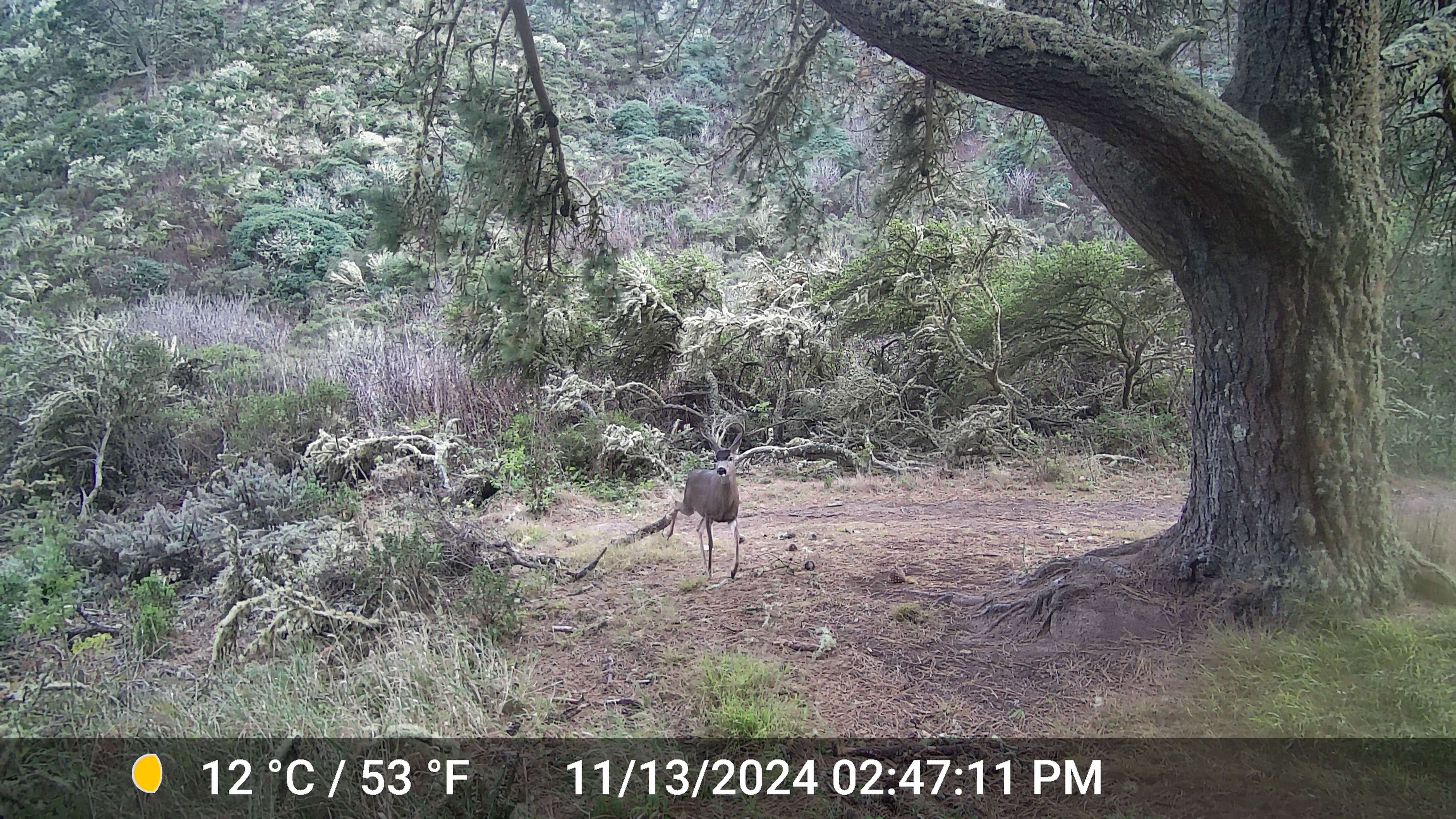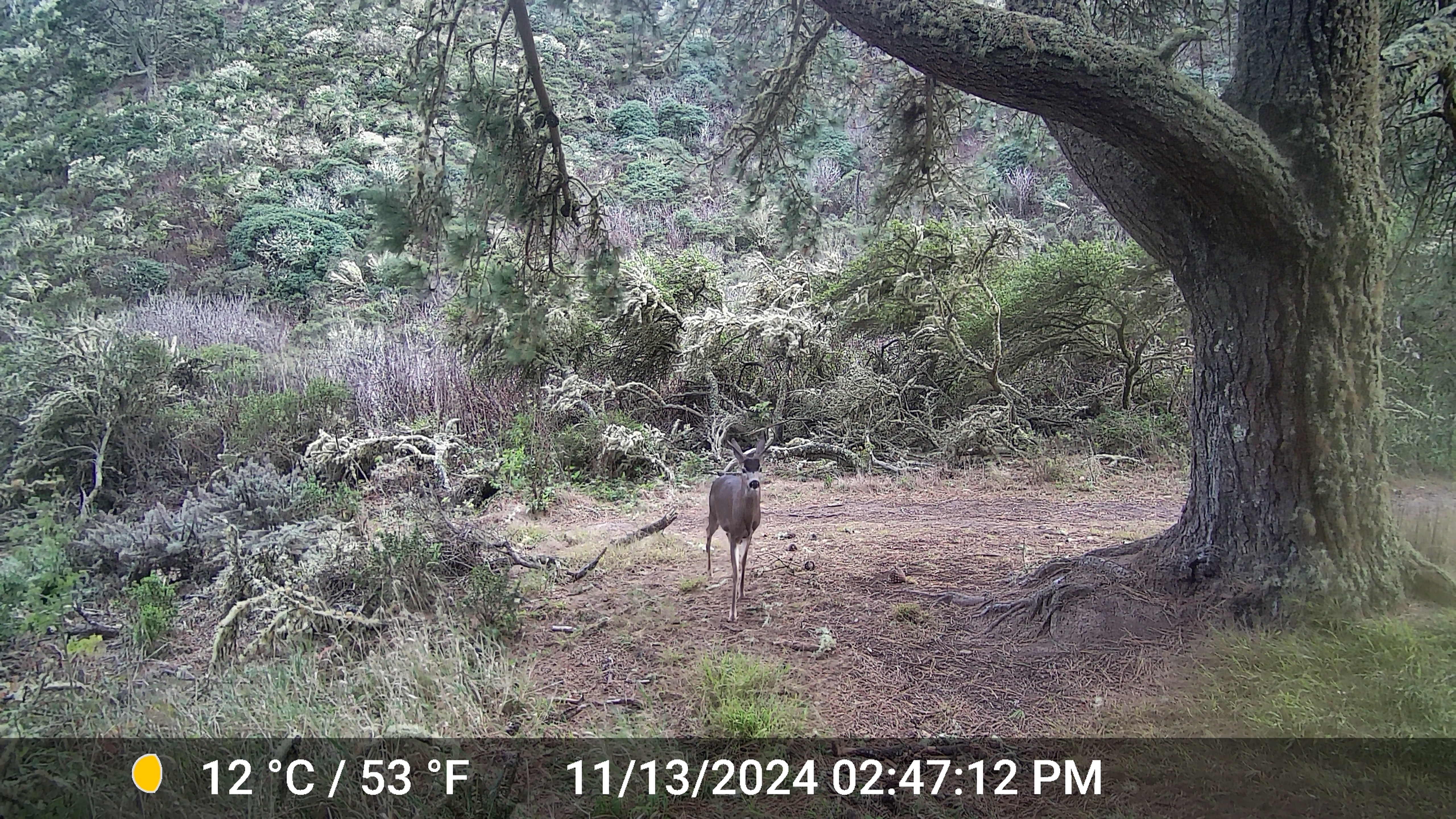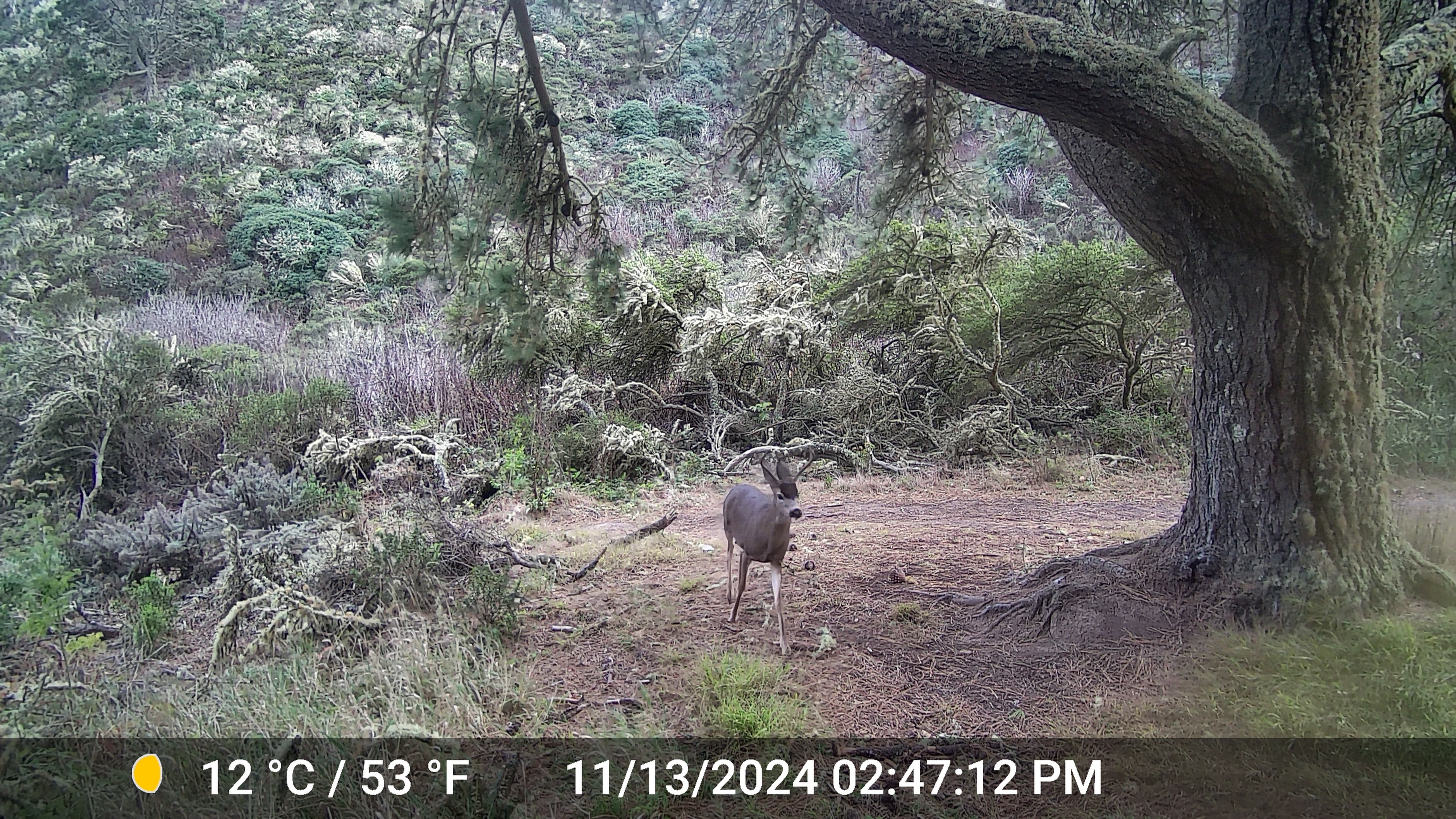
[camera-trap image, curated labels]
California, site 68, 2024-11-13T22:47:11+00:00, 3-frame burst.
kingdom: Animalia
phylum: Chordata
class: Mammalia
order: Artiodactyla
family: Cervidae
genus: Odocoileus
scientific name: Odocoileus hemionus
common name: mule deer